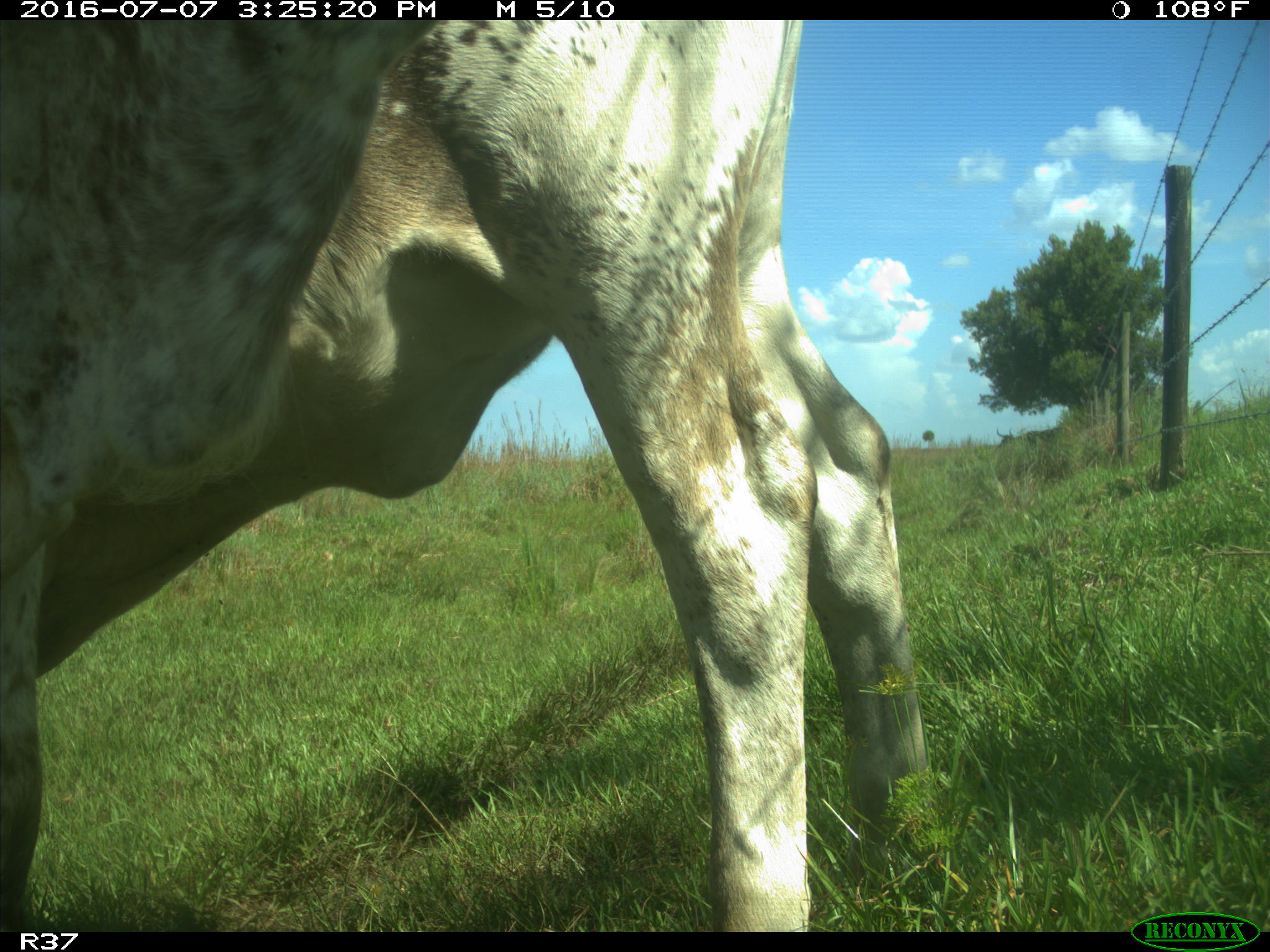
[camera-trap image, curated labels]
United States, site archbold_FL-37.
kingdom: Animalia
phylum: Chordata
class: Mammalia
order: Artiodactyla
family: Bovidae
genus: Bos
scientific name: Bos taurus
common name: domestic cow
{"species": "Bos taurus (domestic cow)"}